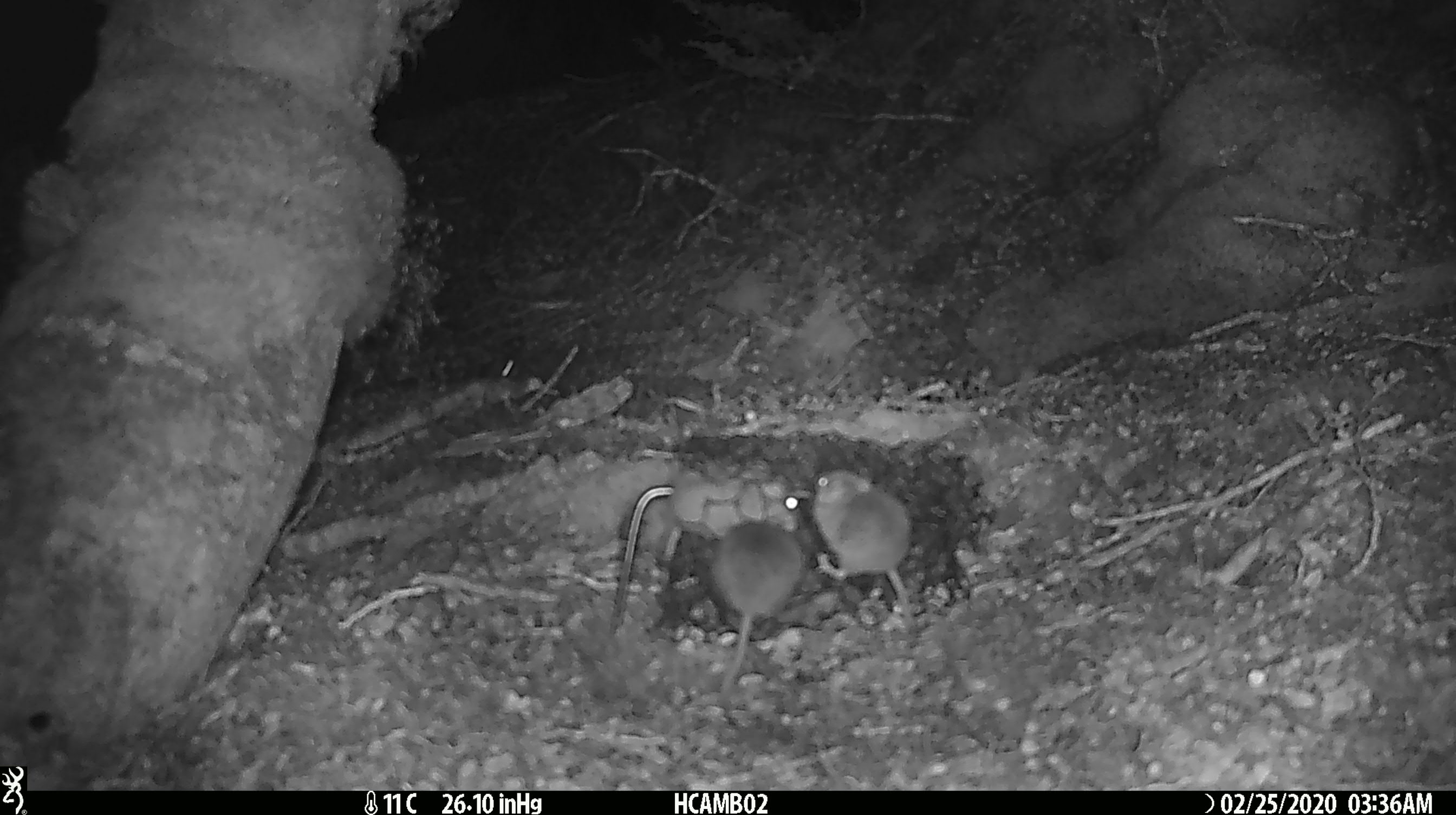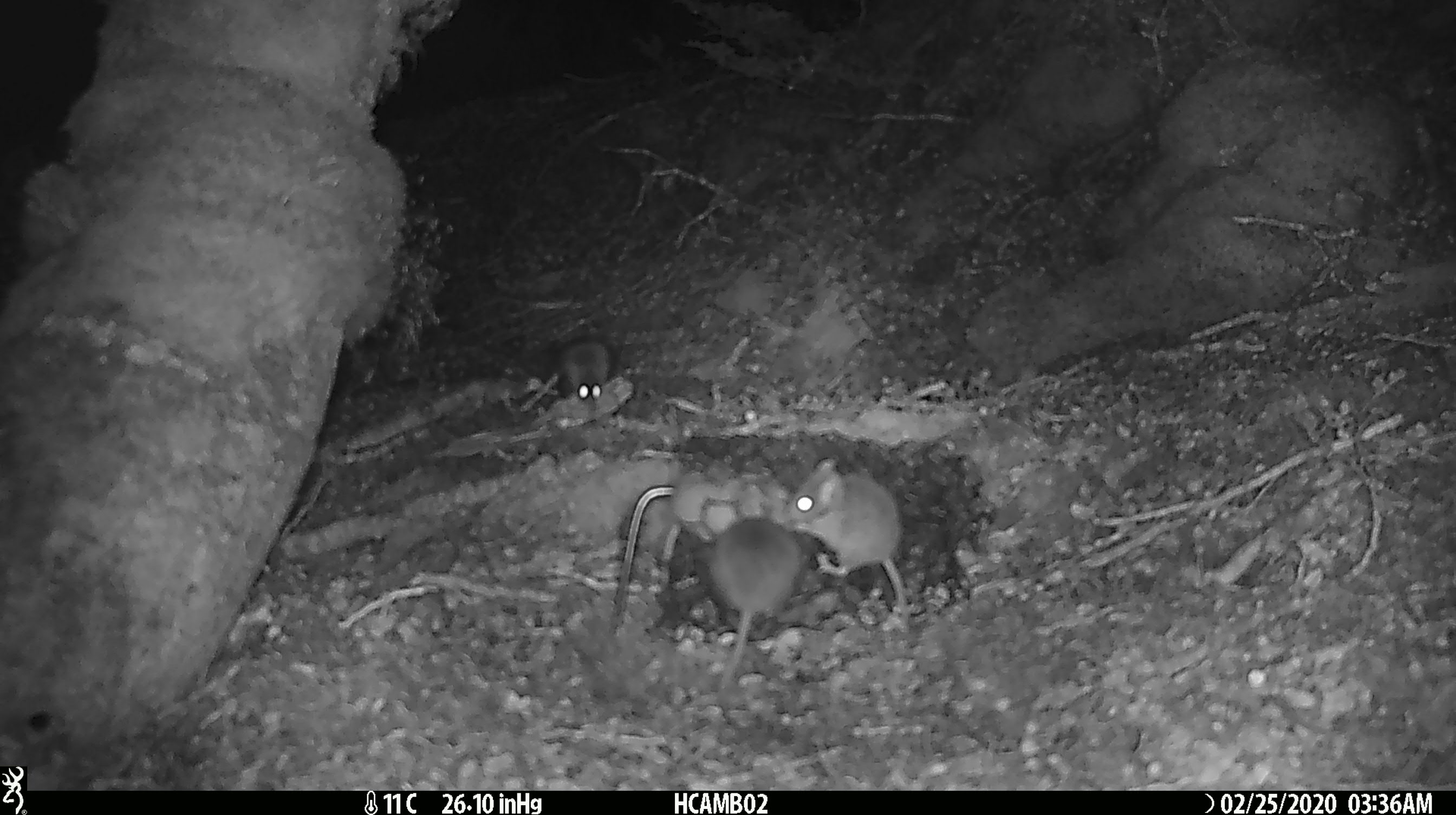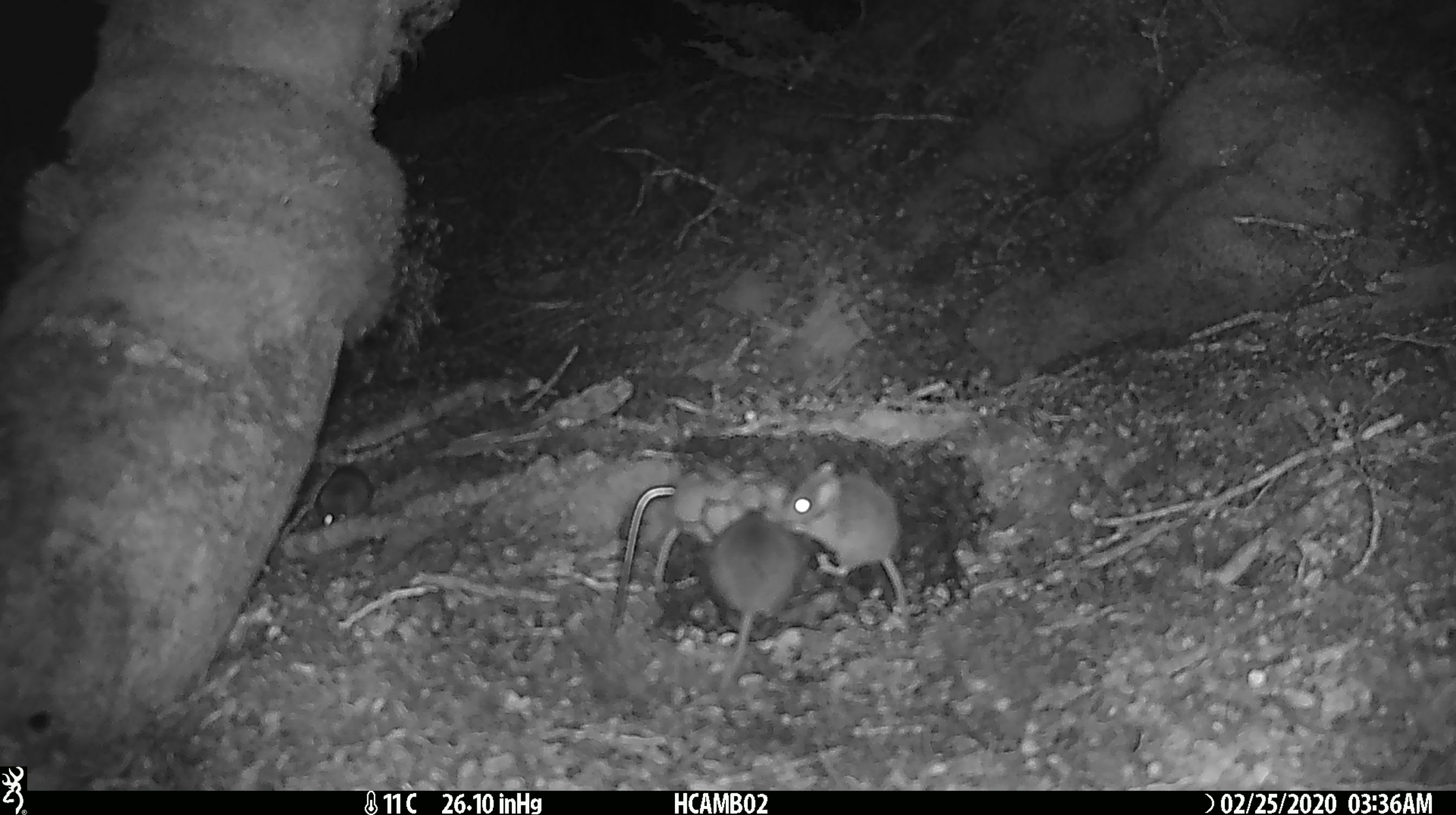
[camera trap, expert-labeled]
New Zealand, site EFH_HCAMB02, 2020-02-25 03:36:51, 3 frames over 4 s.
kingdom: Animalia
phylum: Chordata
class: Mammalia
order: Rodentia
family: Muridae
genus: Mus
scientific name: Mus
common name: mouse